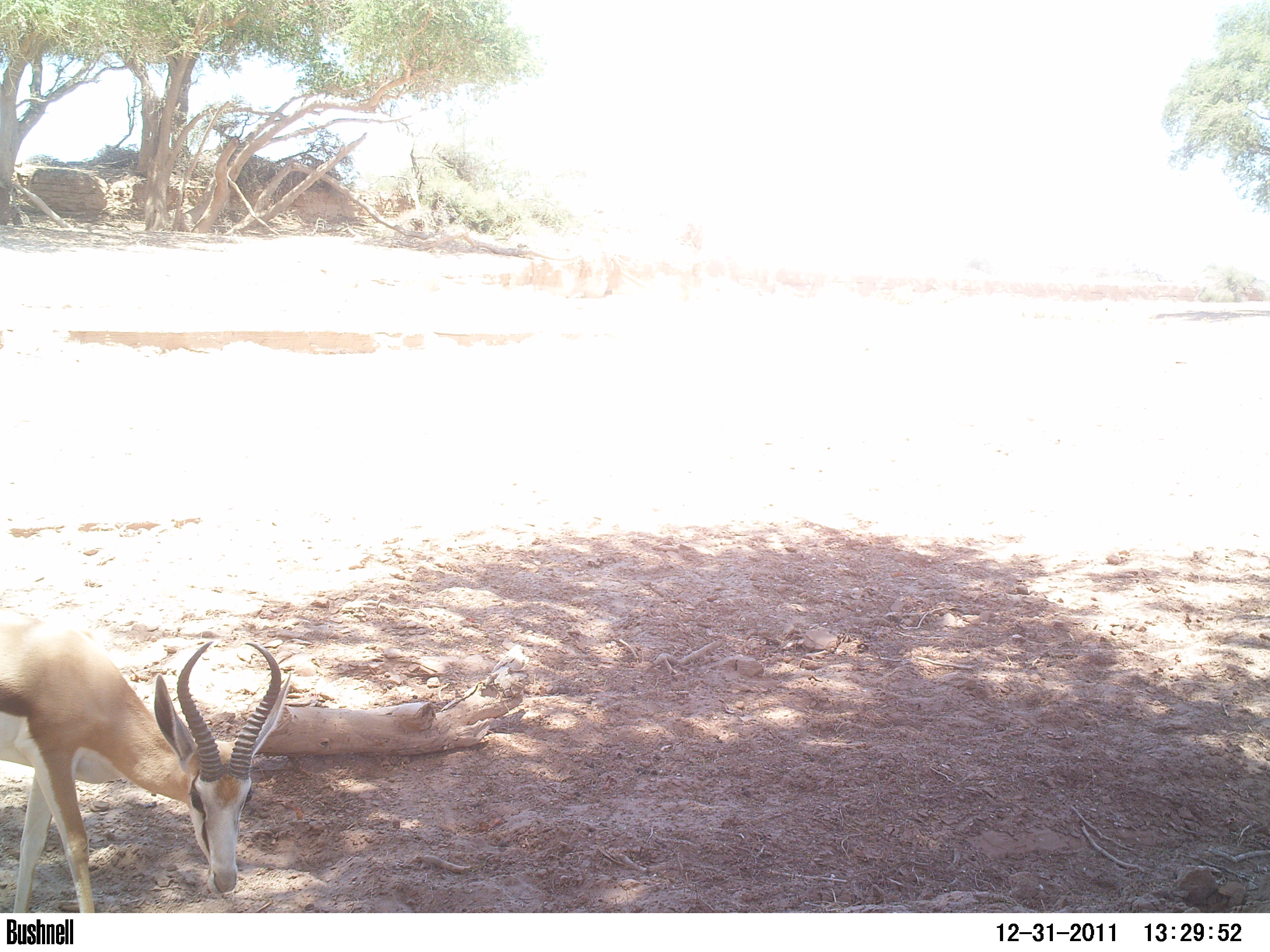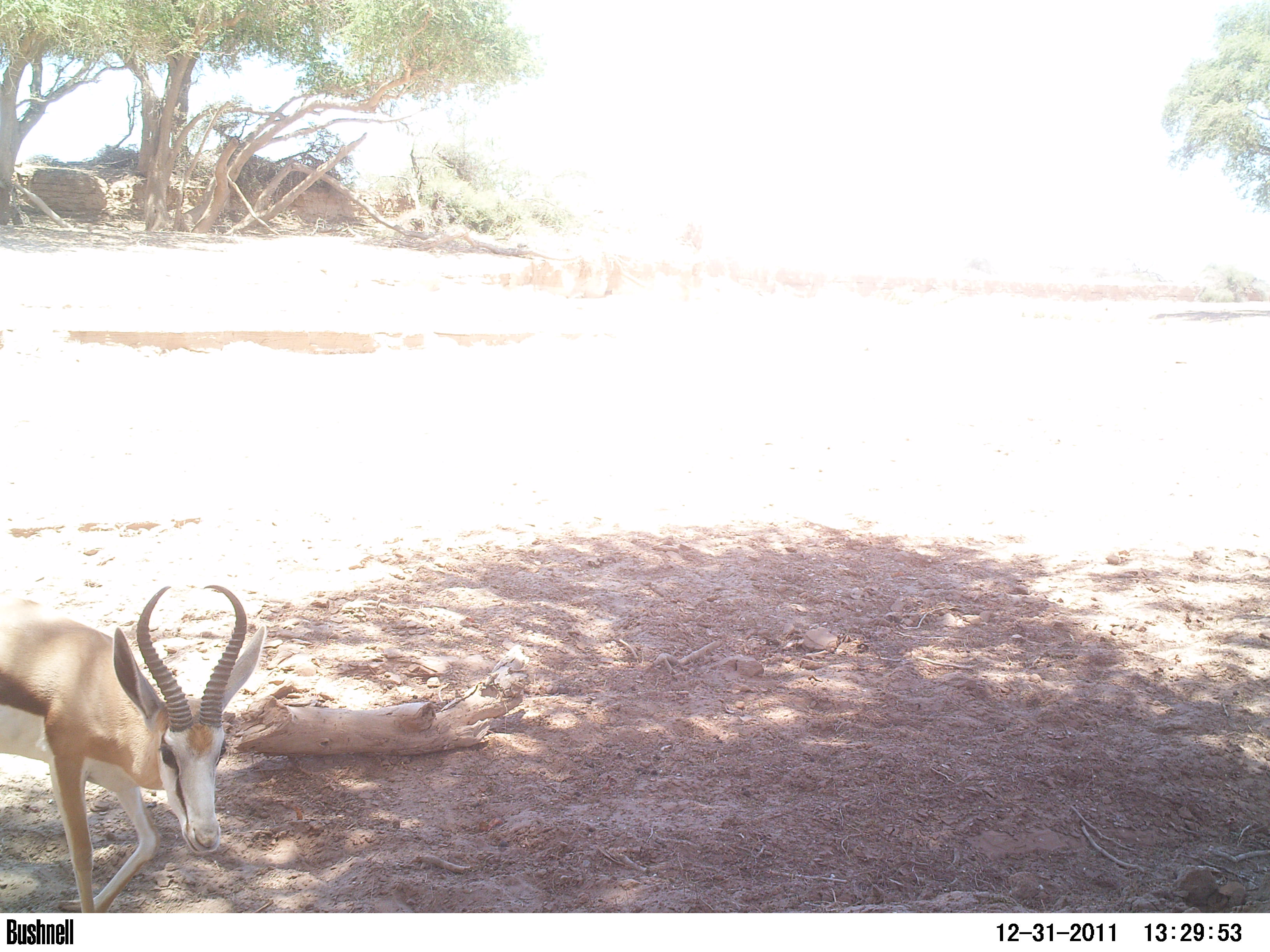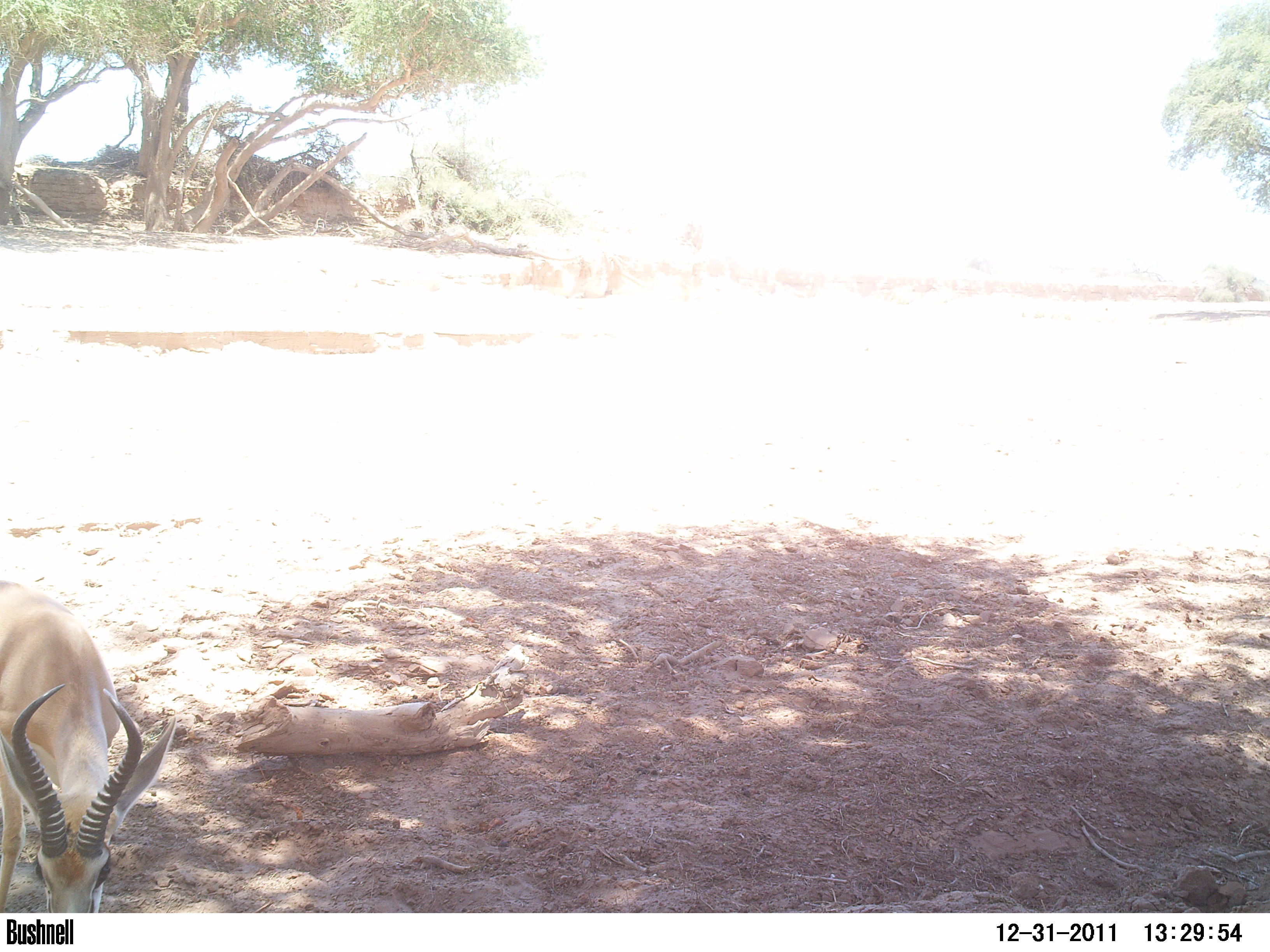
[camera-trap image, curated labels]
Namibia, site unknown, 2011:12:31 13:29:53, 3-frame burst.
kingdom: Animalia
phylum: Chordata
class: Mammalia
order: Artiodactyla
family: Bovidae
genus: Antidorcas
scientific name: Antidorcas marsupialis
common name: springbok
Antidorcas marsupialis (springbok).